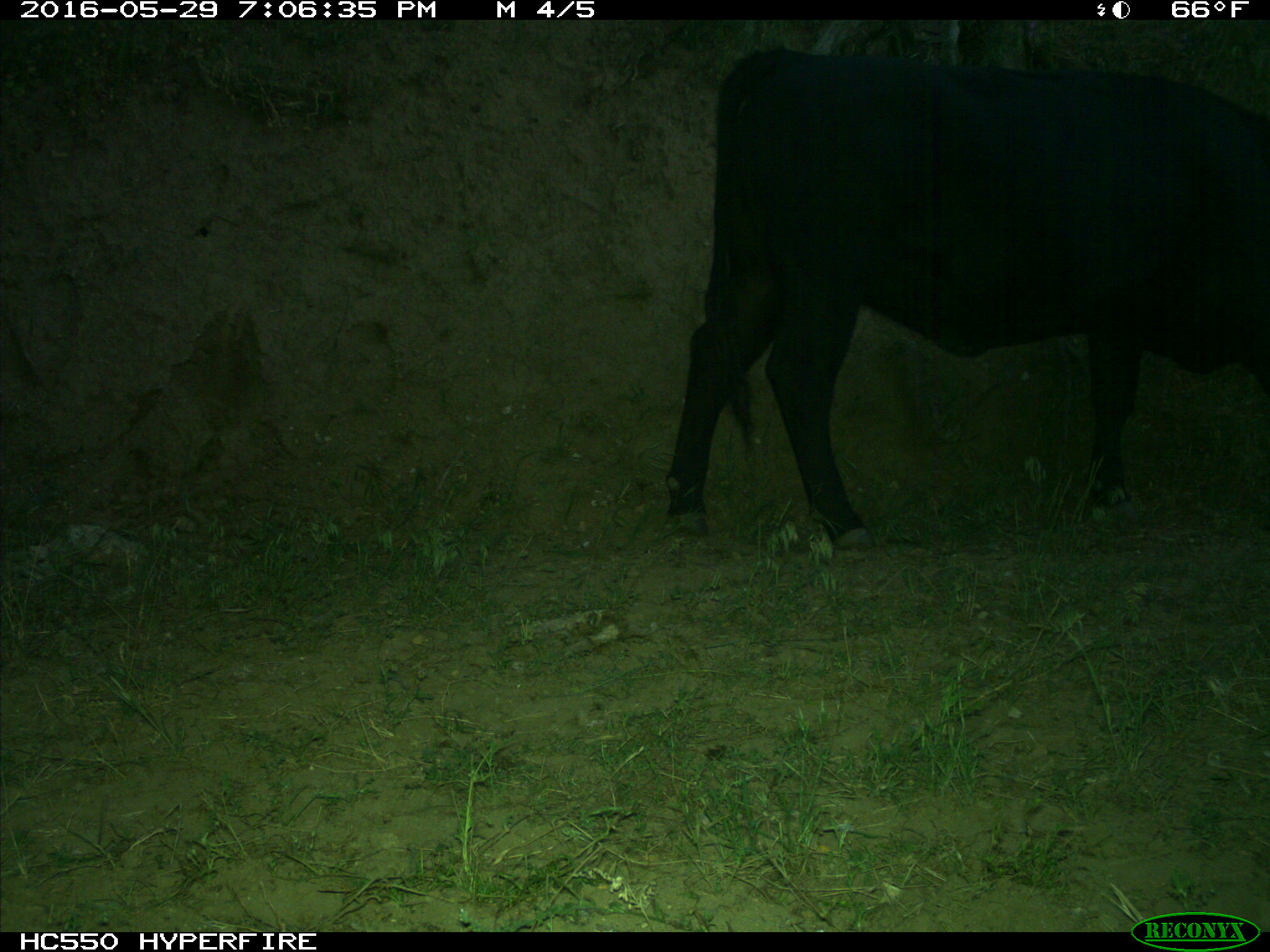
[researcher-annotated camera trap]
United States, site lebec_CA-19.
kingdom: Animalia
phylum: Chordata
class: Mammalia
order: Artiodactyla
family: Bovidae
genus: Bos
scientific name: Bos taurus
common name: domestic cow